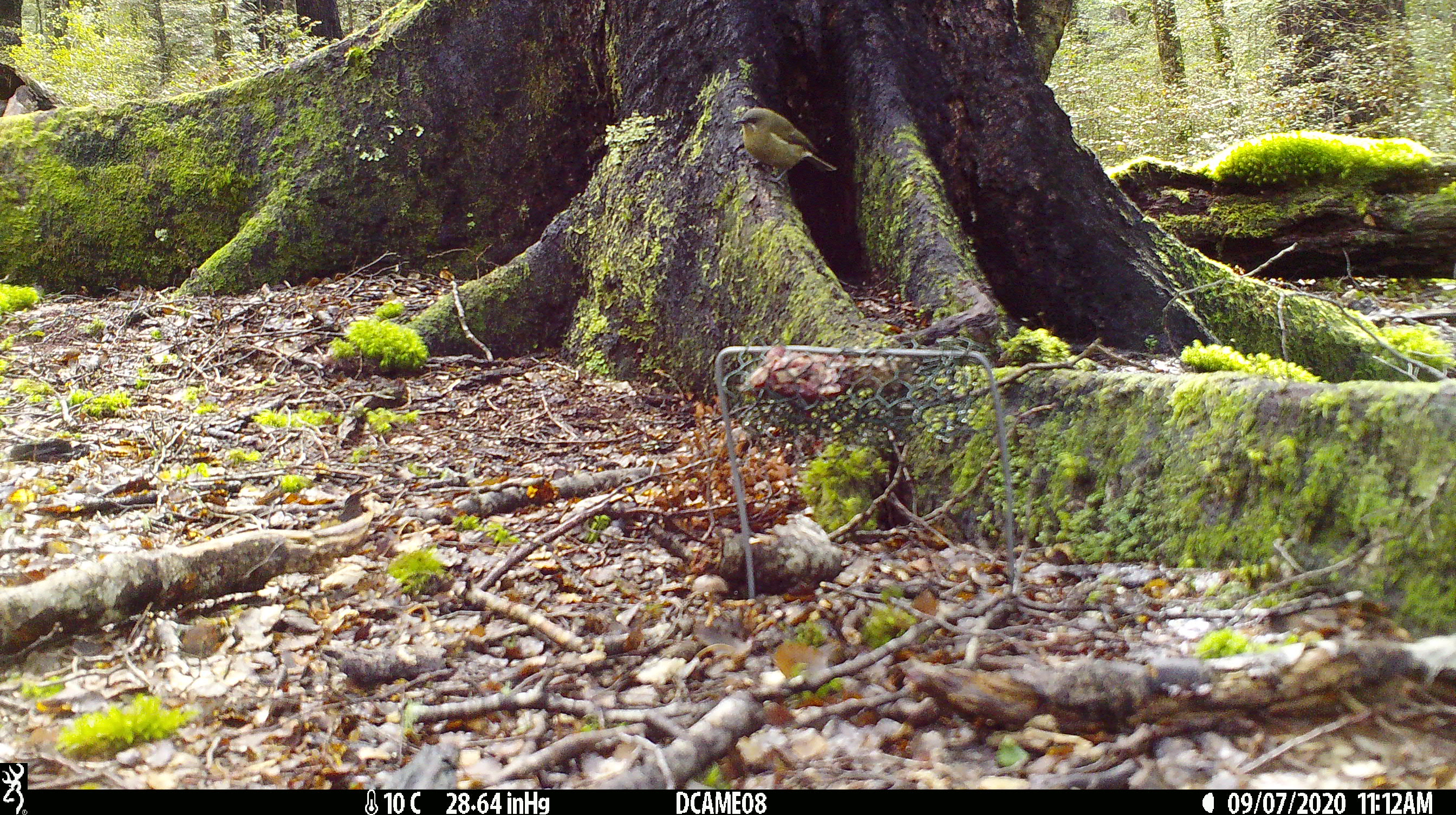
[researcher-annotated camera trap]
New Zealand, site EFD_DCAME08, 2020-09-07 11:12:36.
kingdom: Animalia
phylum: Chordata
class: Aves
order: Passeriformes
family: Meliphagidae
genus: Anthornis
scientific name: Anthornis melanura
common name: new zealand bellbird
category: bellbird